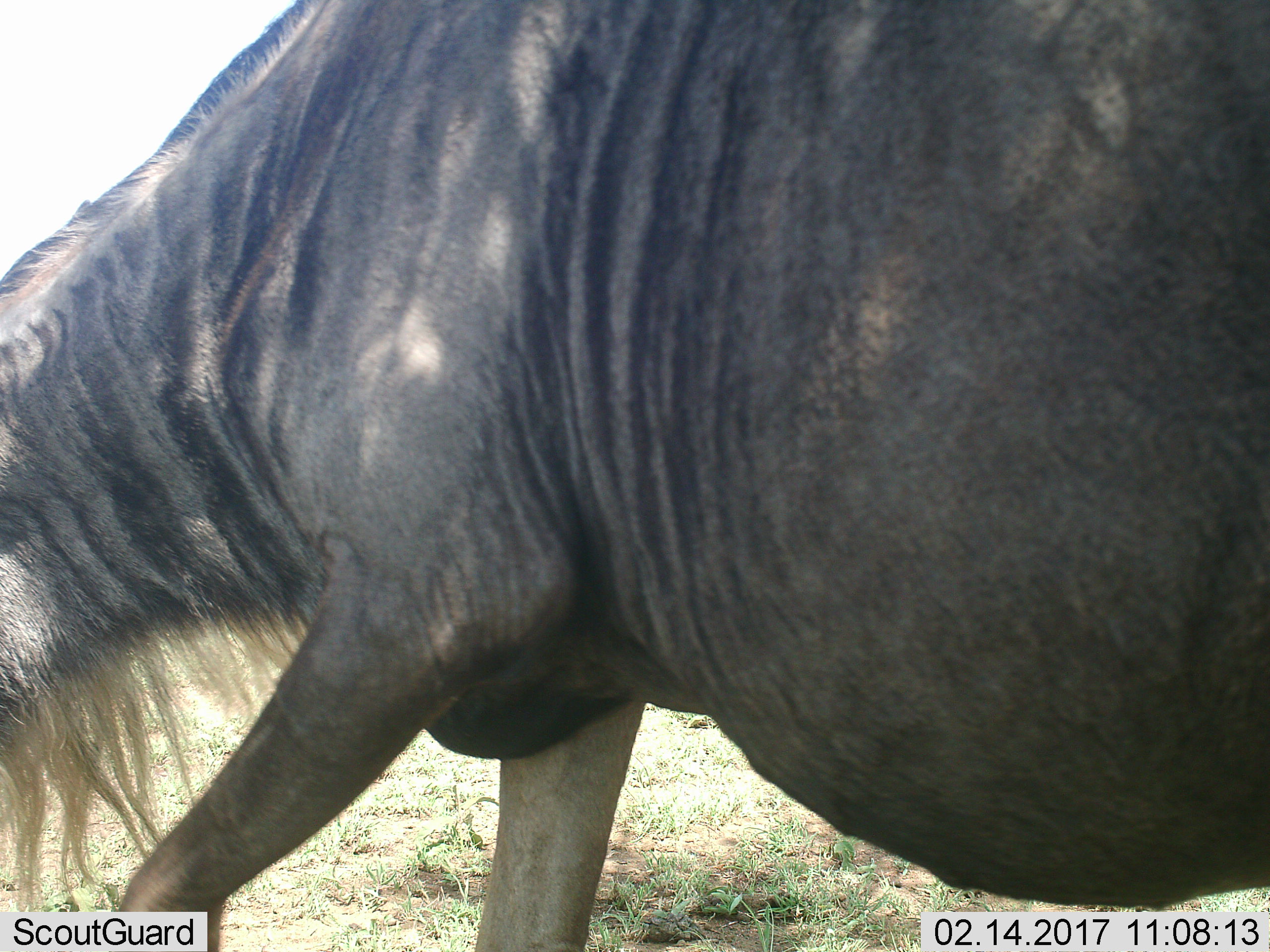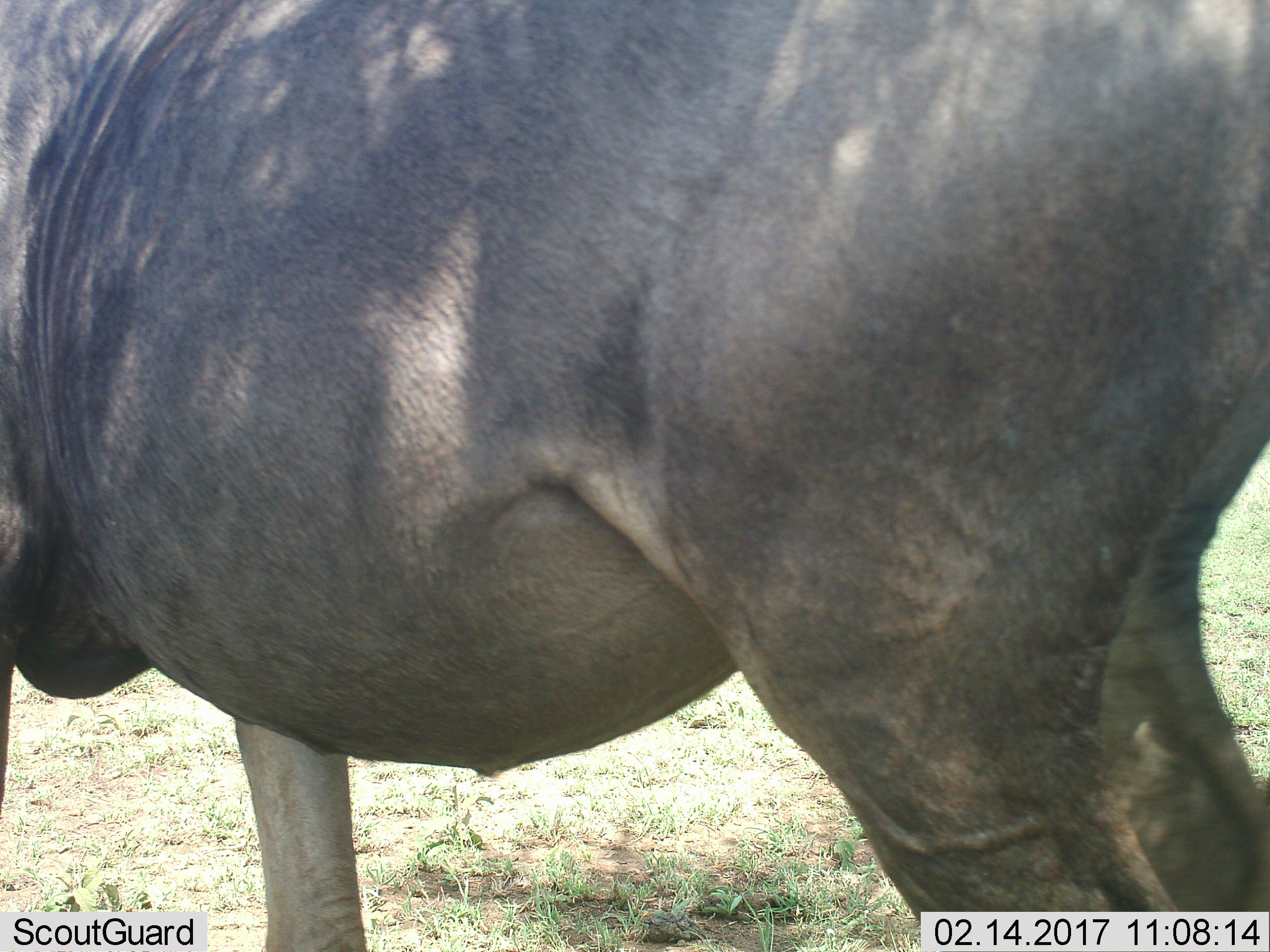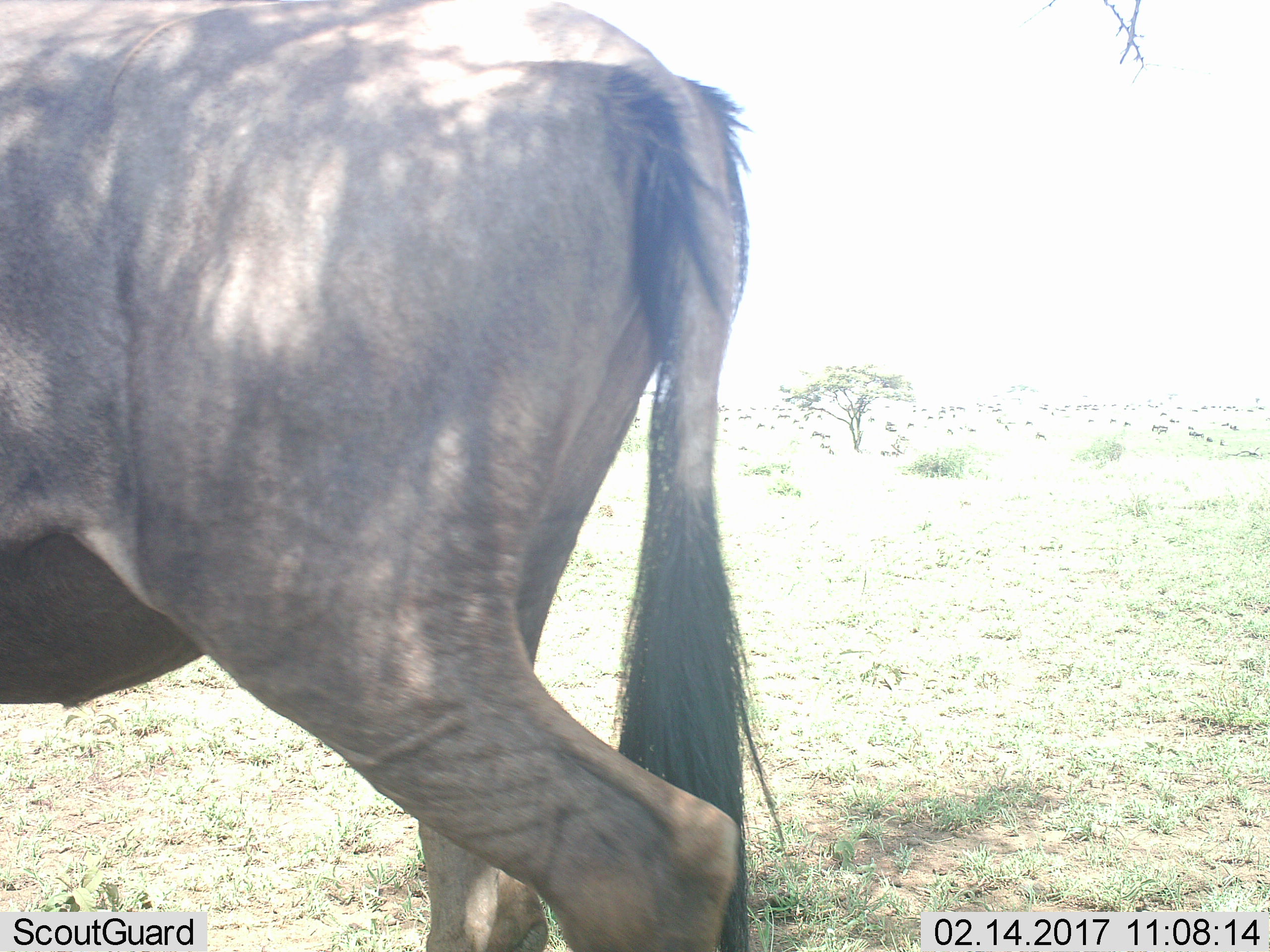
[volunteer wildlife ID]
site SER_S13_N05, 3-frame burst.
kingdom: Animalia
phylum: Chordata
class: Mammalia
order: Artiodactyla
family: Bovidae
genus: Connochaetes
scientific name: Connochaetes taurinus taurinus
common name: blue wildebeest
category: wildebeestblue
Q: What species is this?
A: Wildebeestblue (blue wildebeest) (Connochaetes taurinus taurinus).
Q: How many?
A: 1.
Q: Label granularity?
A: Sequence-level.